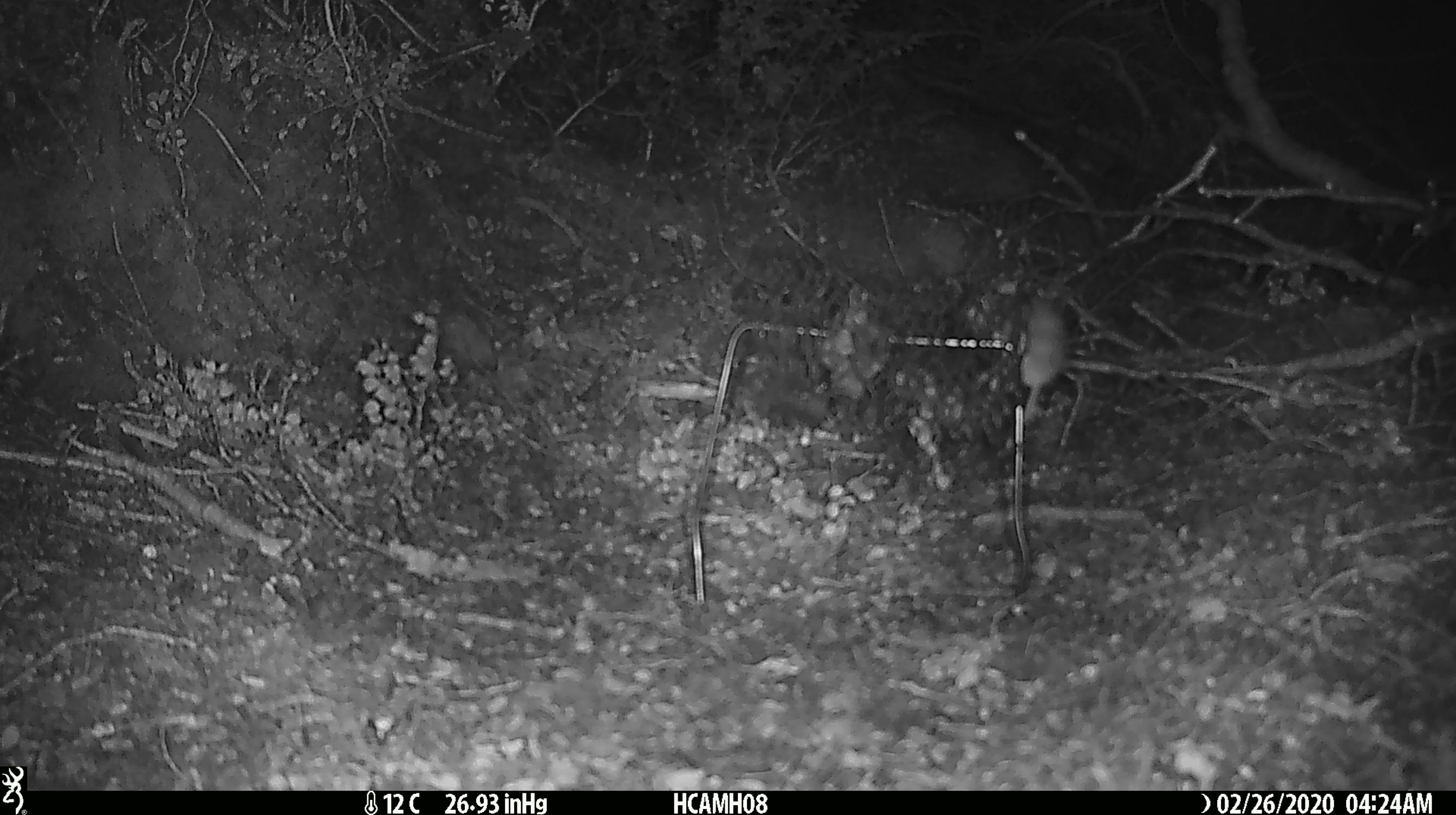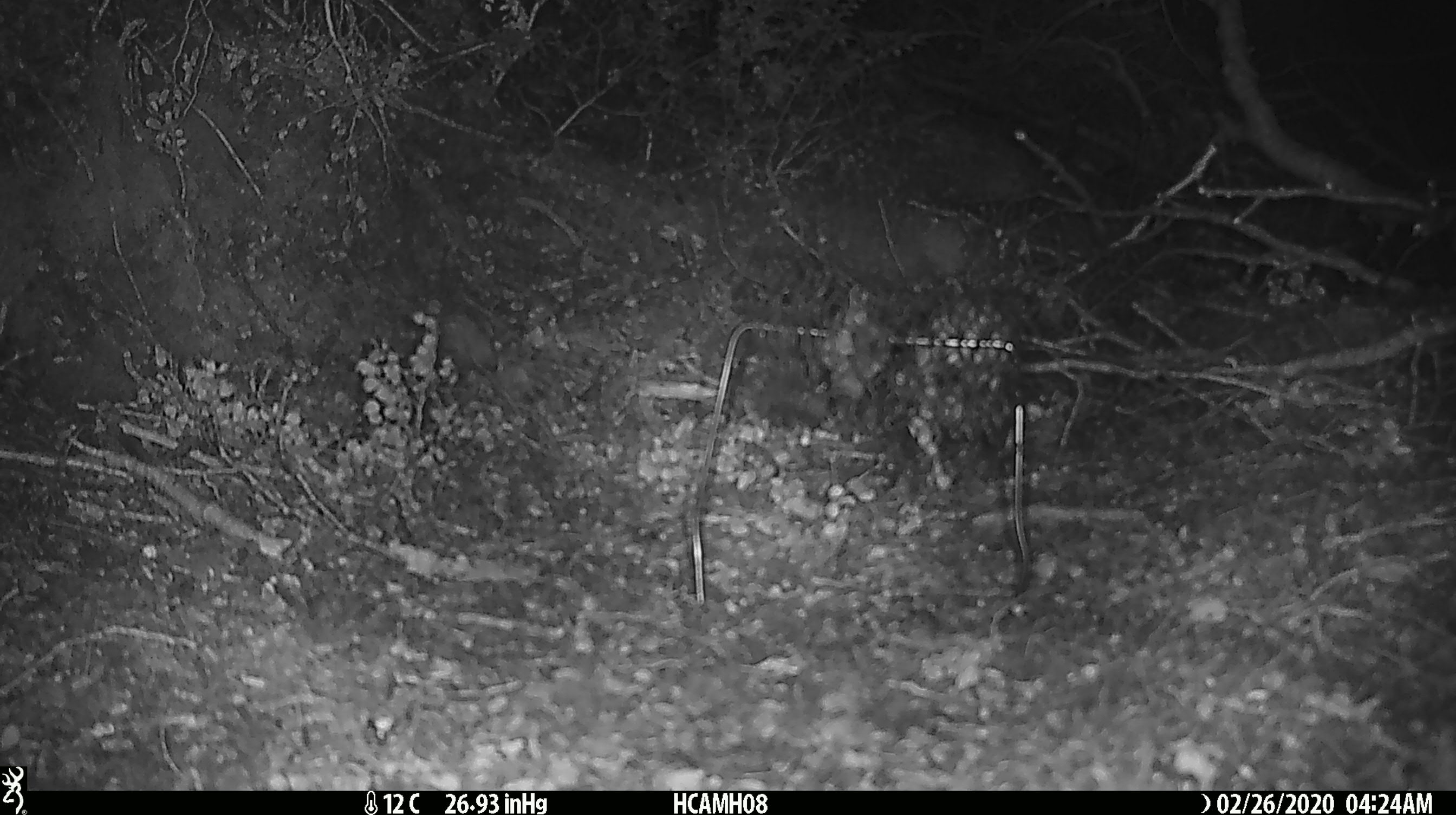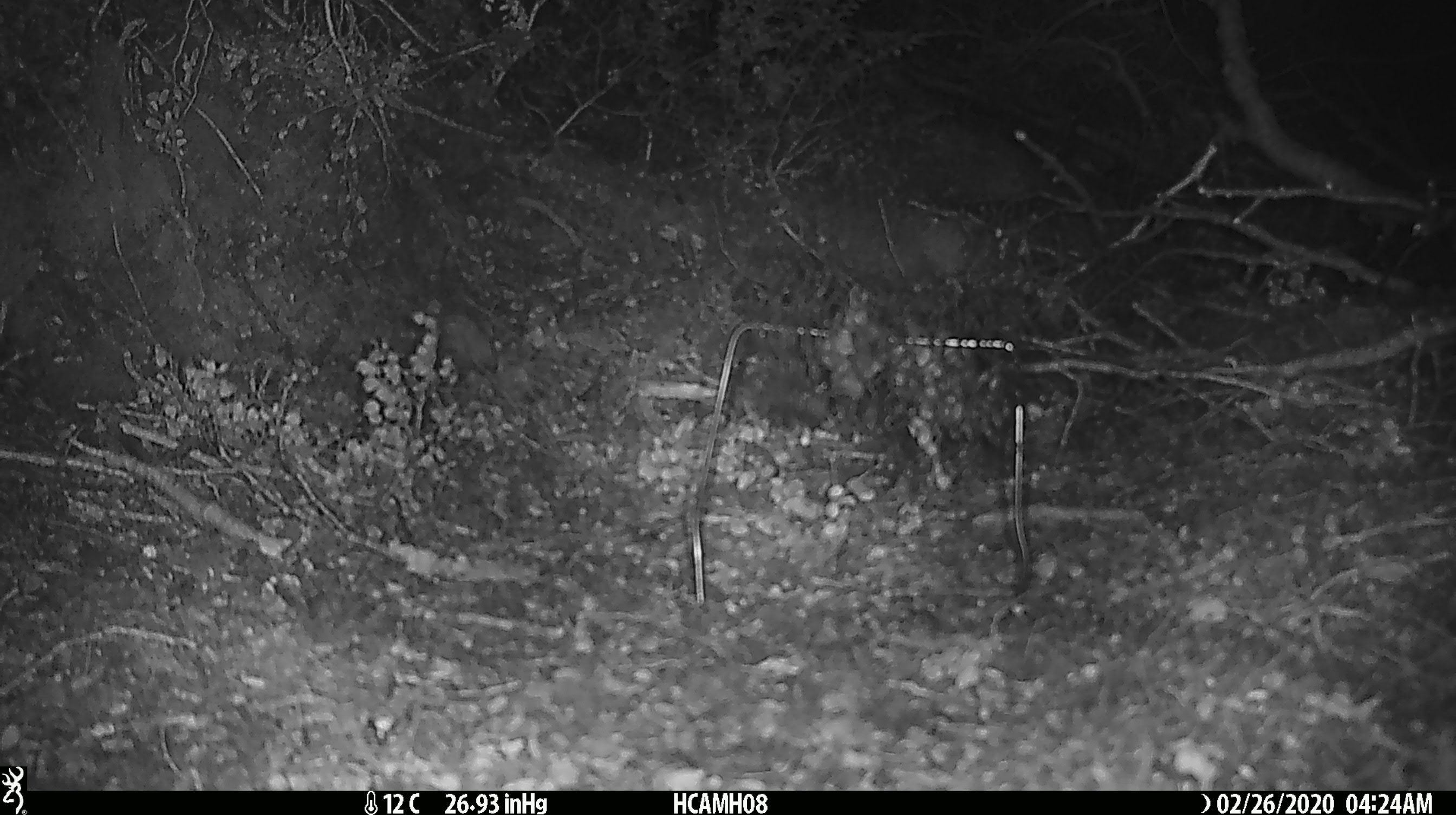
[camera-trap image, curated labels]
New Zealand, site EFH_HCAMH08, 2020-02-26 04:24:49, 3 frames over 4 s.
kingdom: Animalia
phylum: Chordata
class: Mammalia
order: Rodentia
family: Muridae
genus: Mus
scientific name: Mus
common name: mouse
Mouse (Mus).